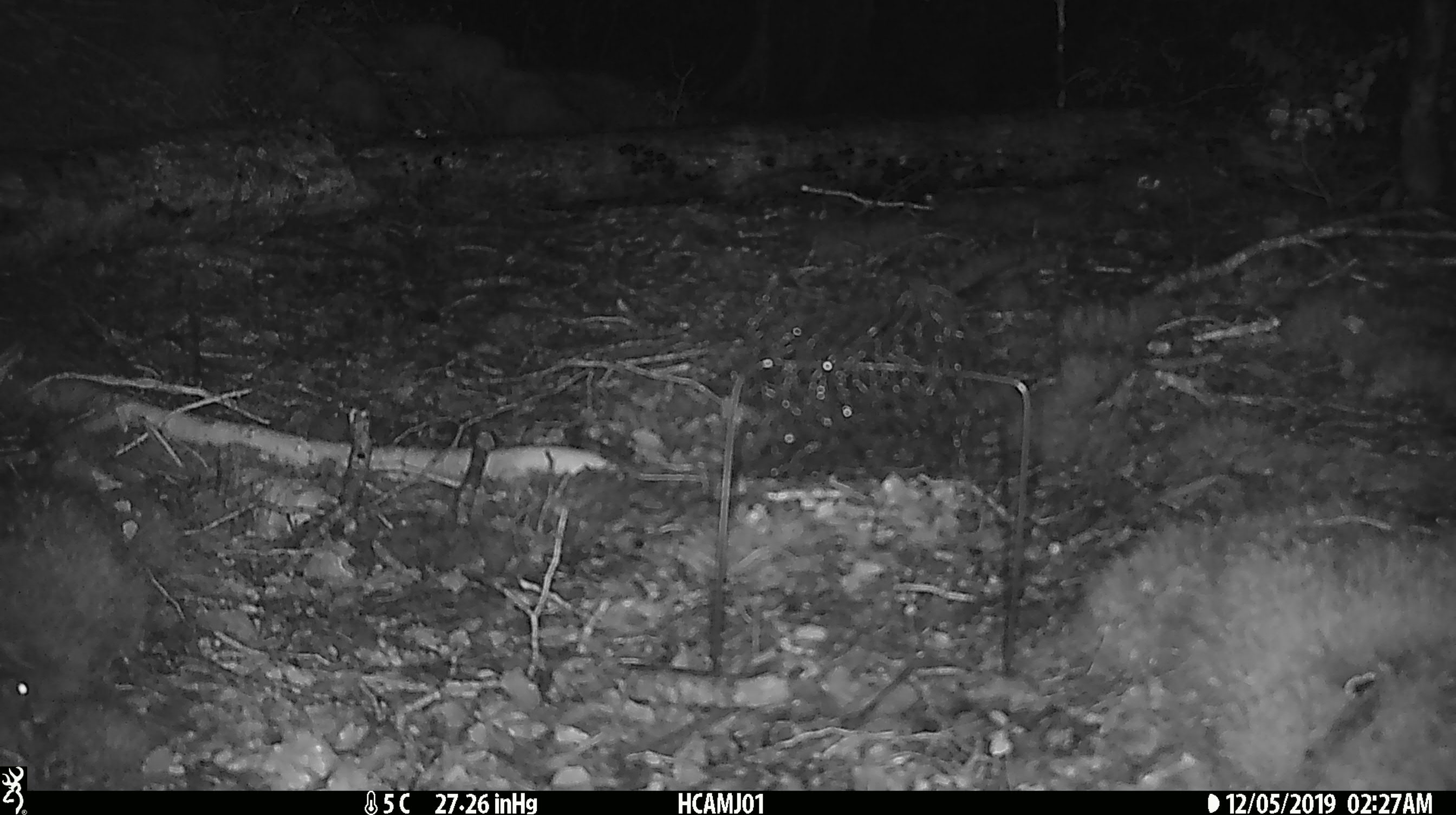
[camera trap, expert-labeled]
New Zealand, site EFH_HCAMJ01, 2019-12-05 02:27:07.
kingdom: Animalia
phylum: Chordata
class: Mammalia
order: Rodentia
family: Muridae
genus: Mus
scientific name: Mus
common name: mouse